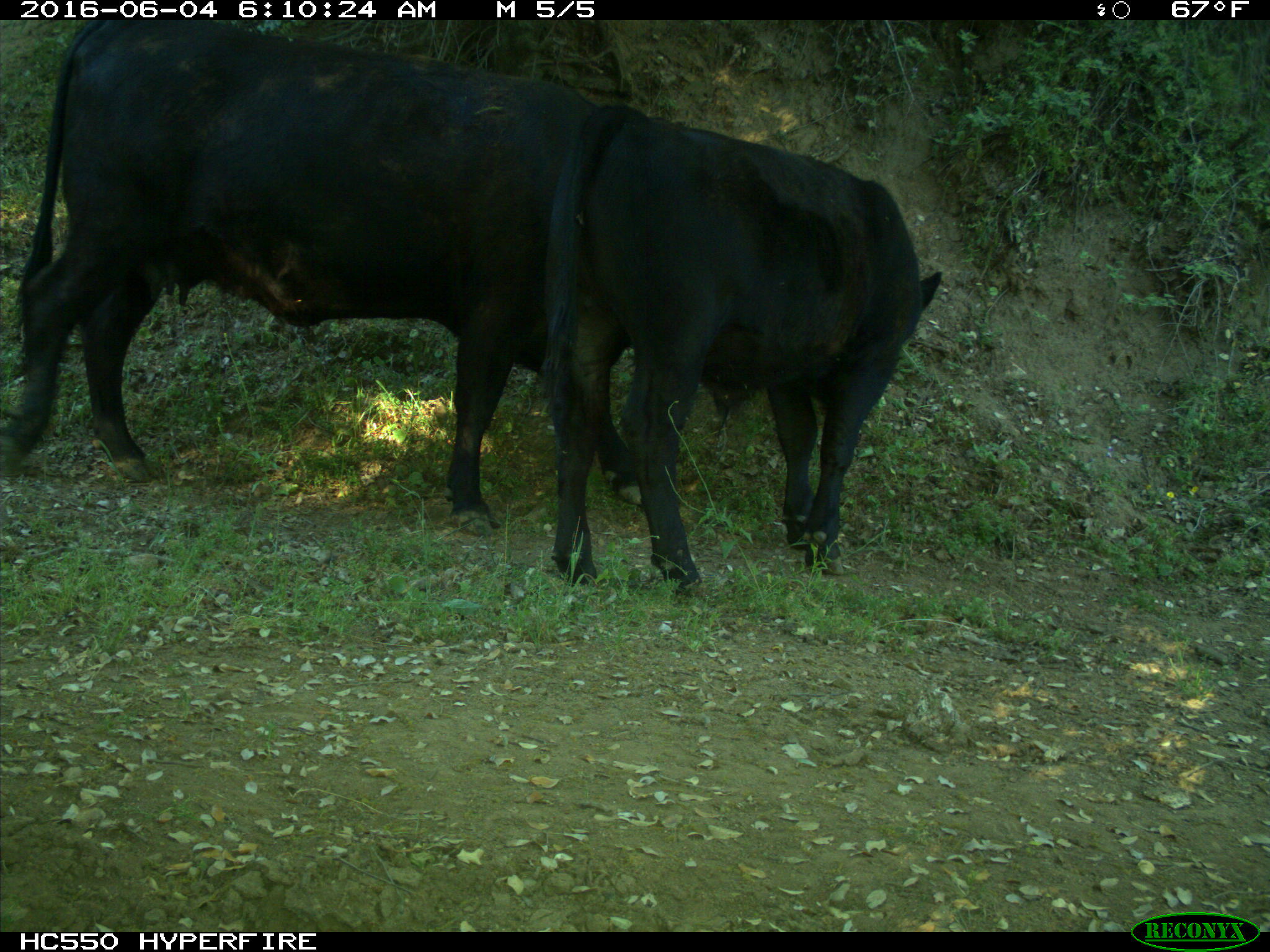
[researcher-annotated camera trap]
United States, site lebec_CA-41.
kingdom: Animalia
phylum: Chordata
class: Mammalia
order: Artiodactyla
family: Bovidae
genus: Bos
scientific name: Bos taurus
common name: domestic cow